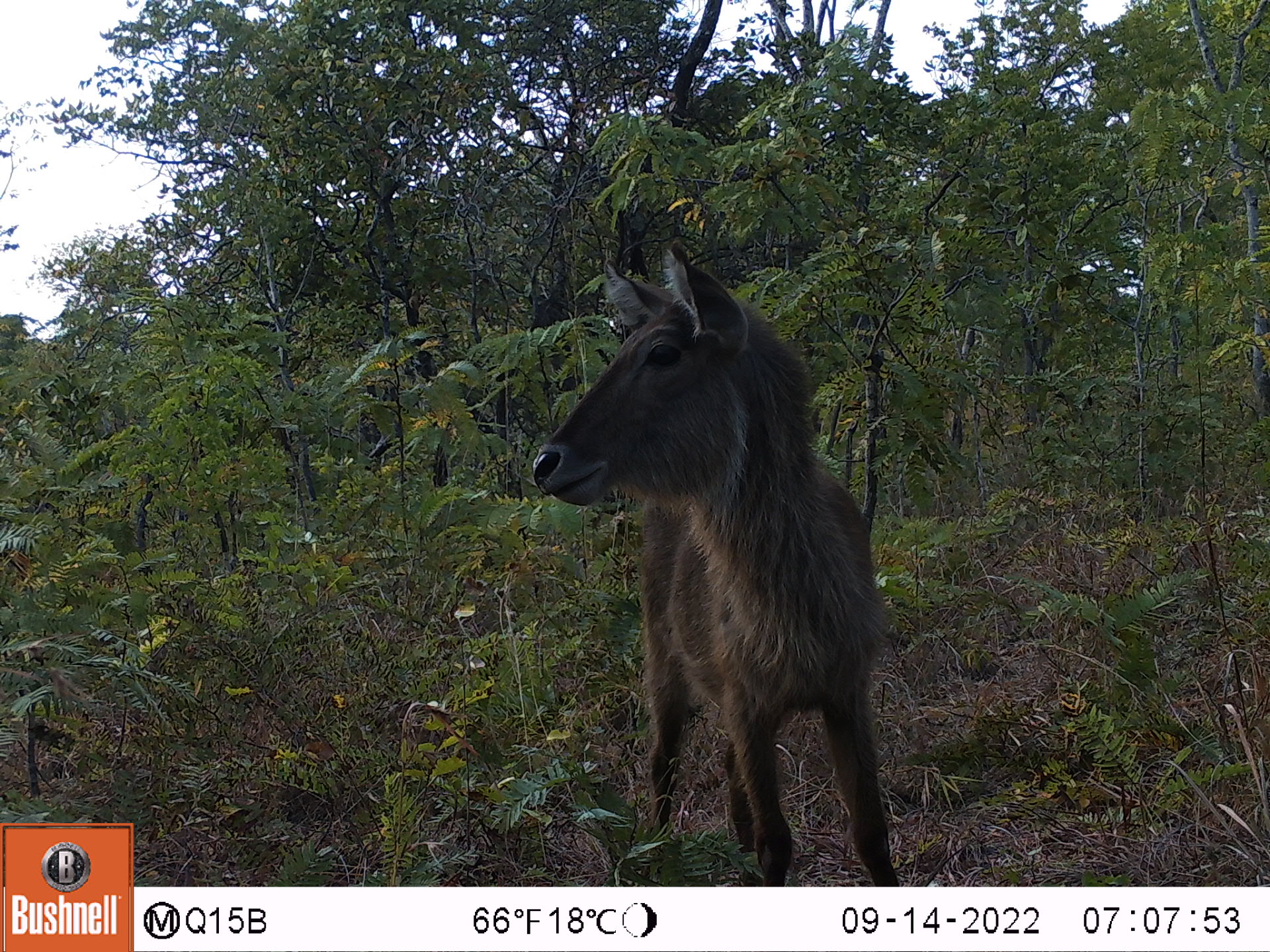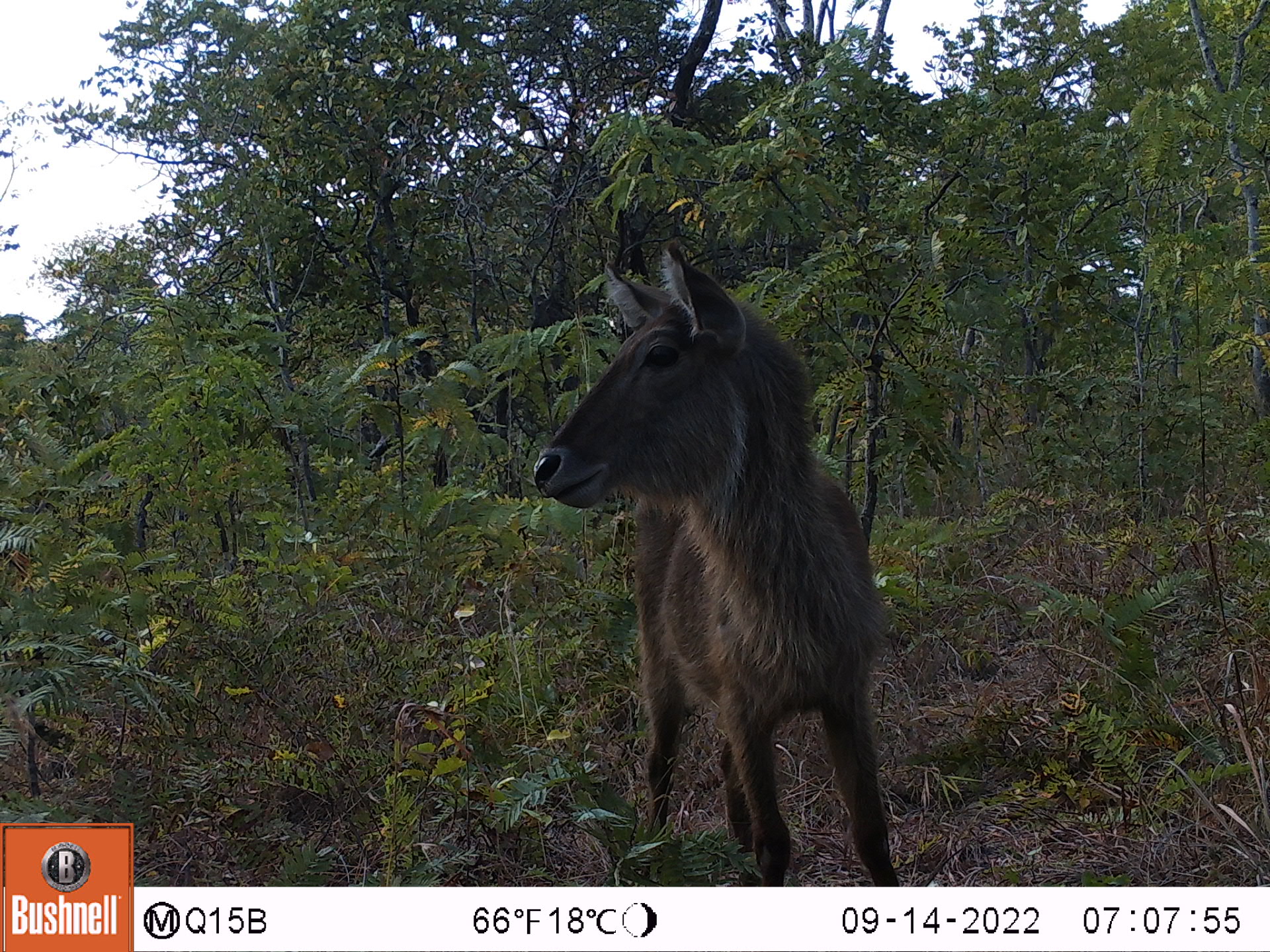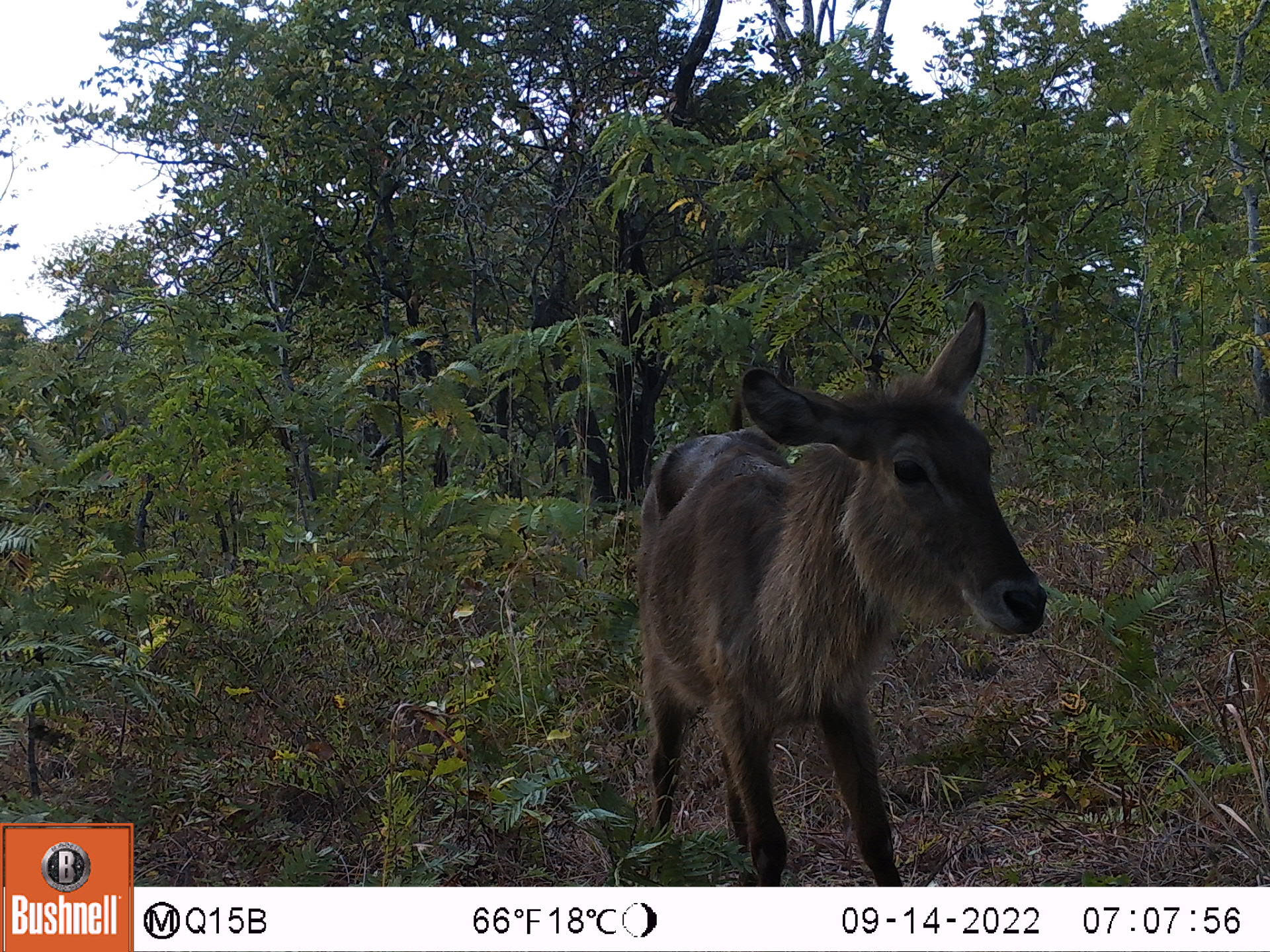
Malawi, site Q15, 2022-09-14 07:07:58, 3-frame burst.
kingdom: Animalia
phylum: Chordata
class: Mammalia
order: Artiodactyla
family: Bovidae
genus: Kobus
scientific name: Kobus ellipsiprymnus ellipsiprymnus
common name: common waterbuck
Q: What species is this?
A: Common waterbuck (Kobus ellipsiprymnus ellipsiprymnus).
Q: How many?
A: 1.